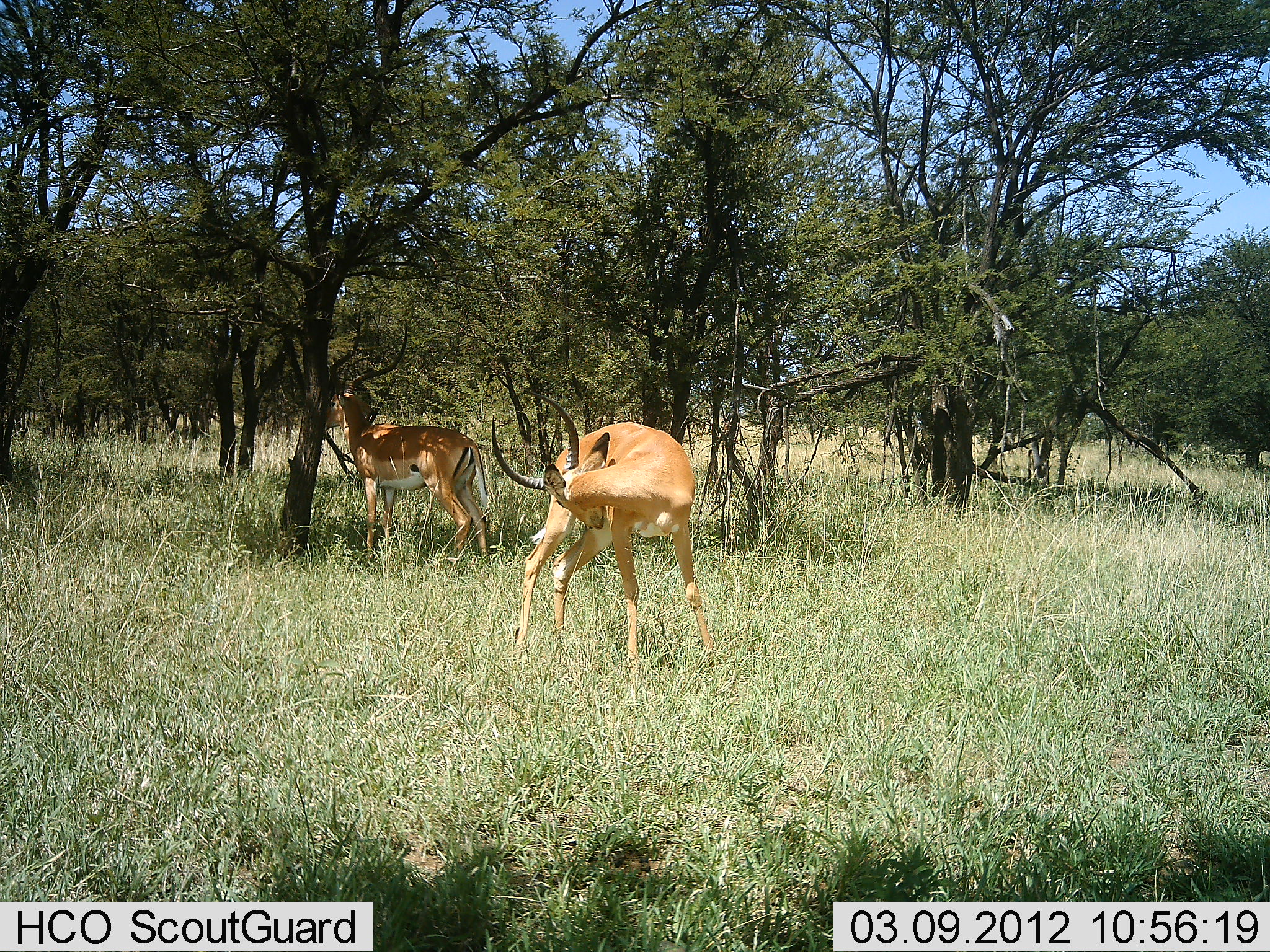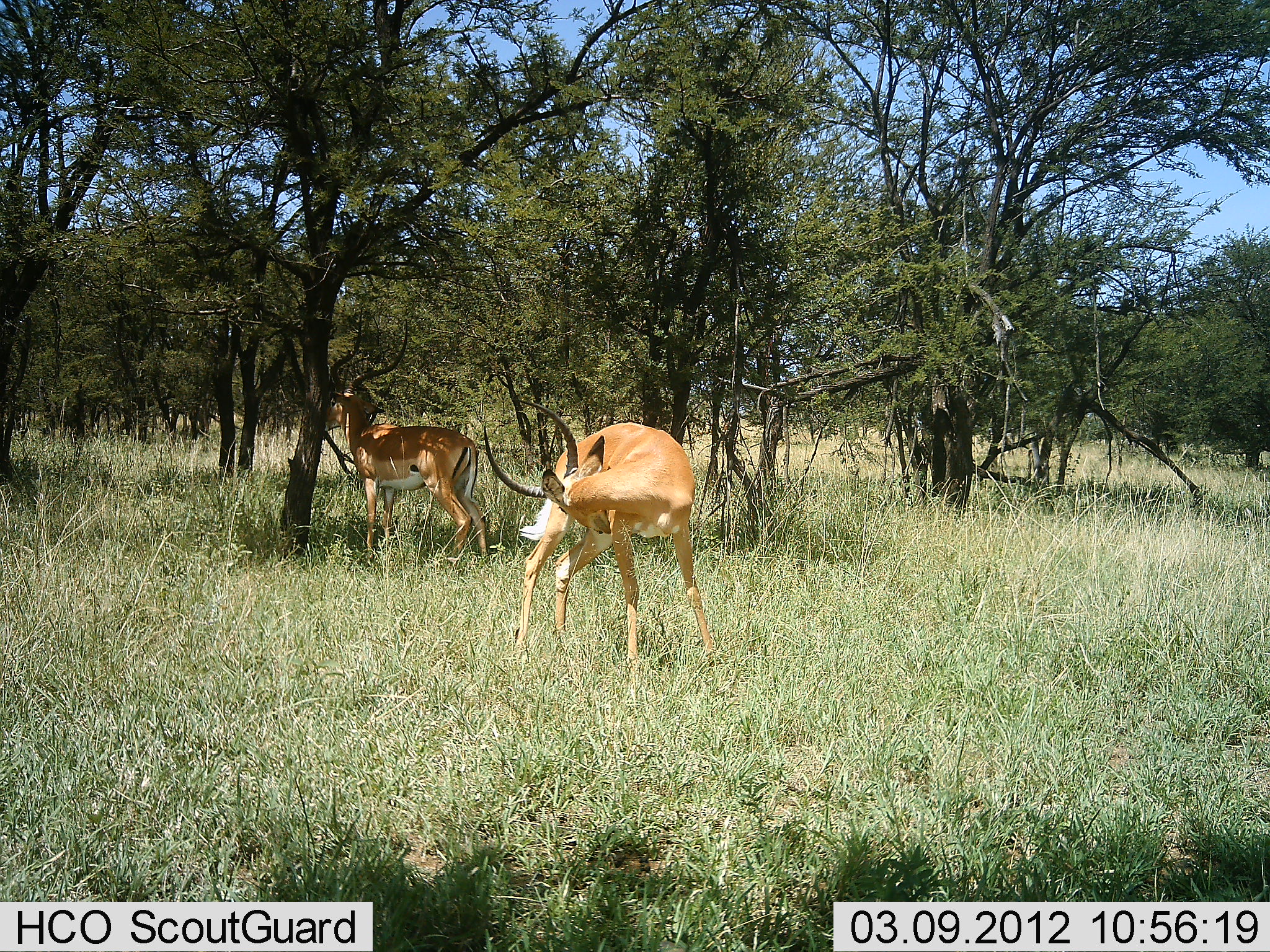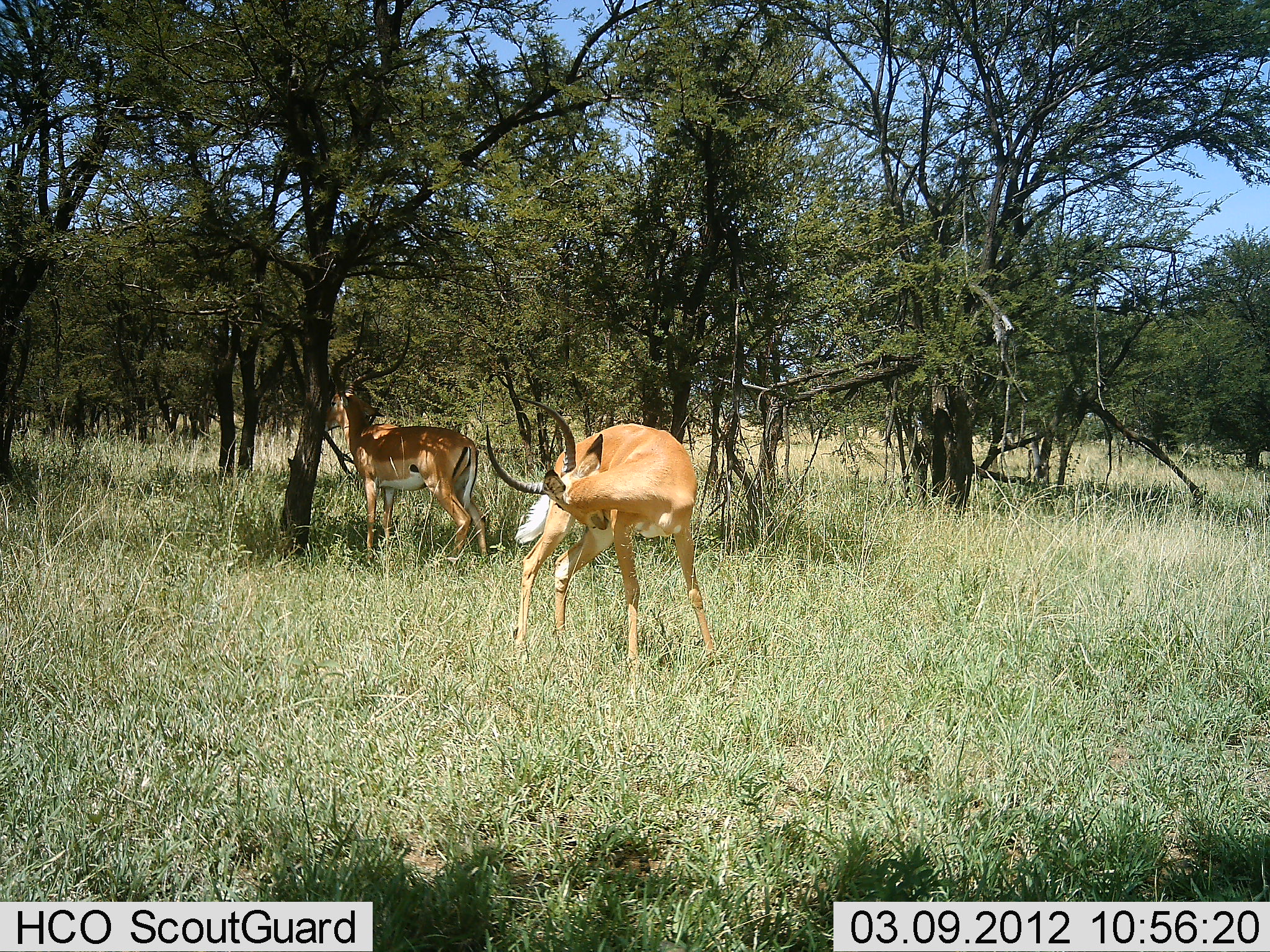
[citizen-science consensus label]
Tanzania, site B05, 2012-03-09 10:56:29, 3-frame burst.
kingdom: Animalia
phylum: Chordata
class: Mammalia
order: Artiodactyla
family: Bovidae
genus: Aepyceros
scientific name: Aepyceros melampus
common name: impala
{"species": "impala (Aepyceros melampus)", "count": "2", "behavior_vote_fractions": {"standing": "88%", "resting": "12%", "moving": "0%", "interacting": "6%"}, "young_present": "0%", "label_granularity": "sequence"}